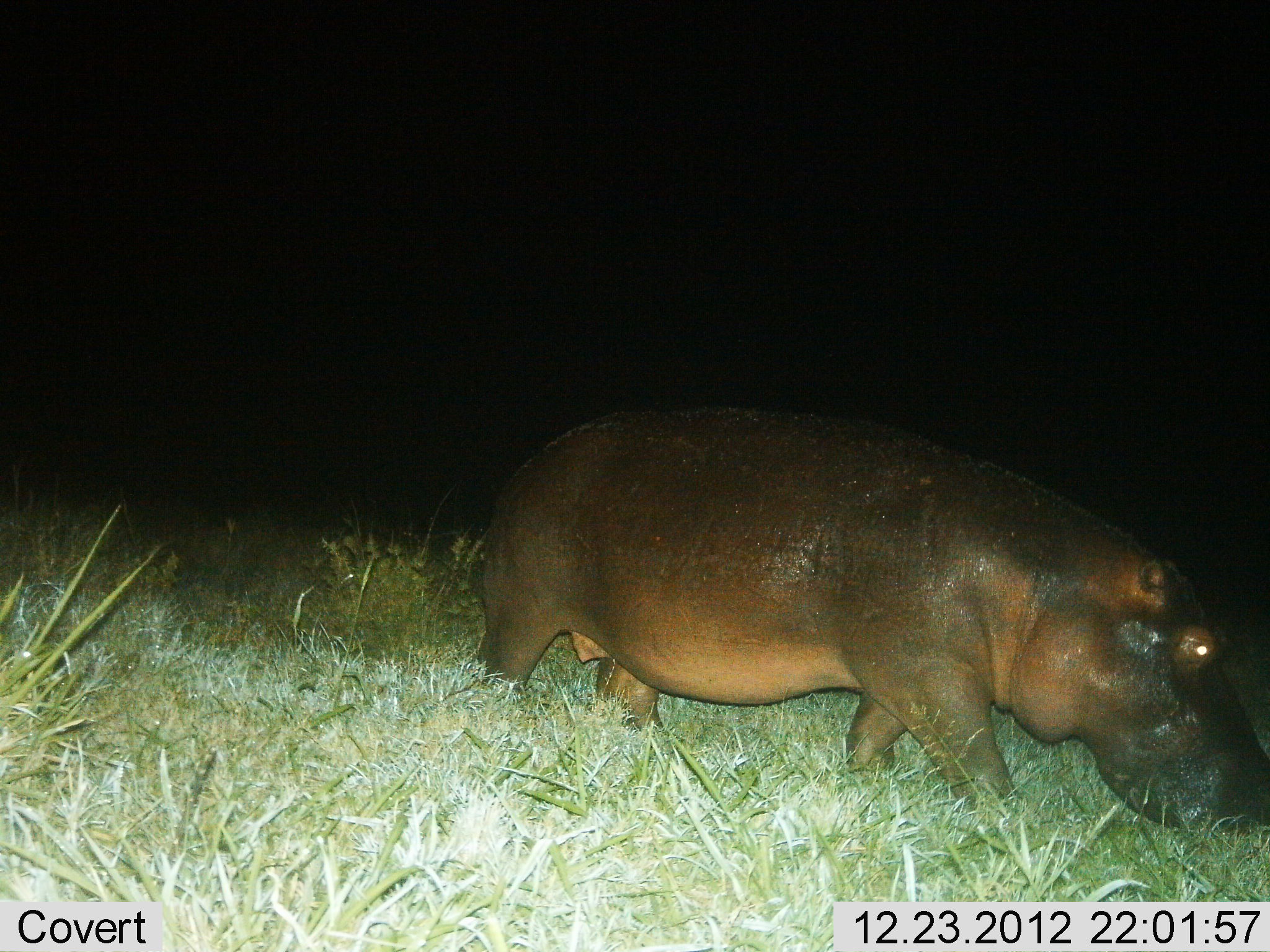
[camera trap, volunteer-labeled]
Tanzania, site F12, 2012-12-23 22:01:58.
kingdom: Animalia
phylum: Chordata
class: Mammalia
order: Artiodactyla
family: Hippopotamidae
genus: Hippopotamus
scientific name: Hippopotamus amphibius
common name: hippopotamus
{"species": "hippopotamus (Hippopotamus amphibius)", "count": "1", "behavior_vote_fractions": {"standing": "6%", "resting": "0%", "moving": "89%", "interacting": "0%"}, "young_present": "0%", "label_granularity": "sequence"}